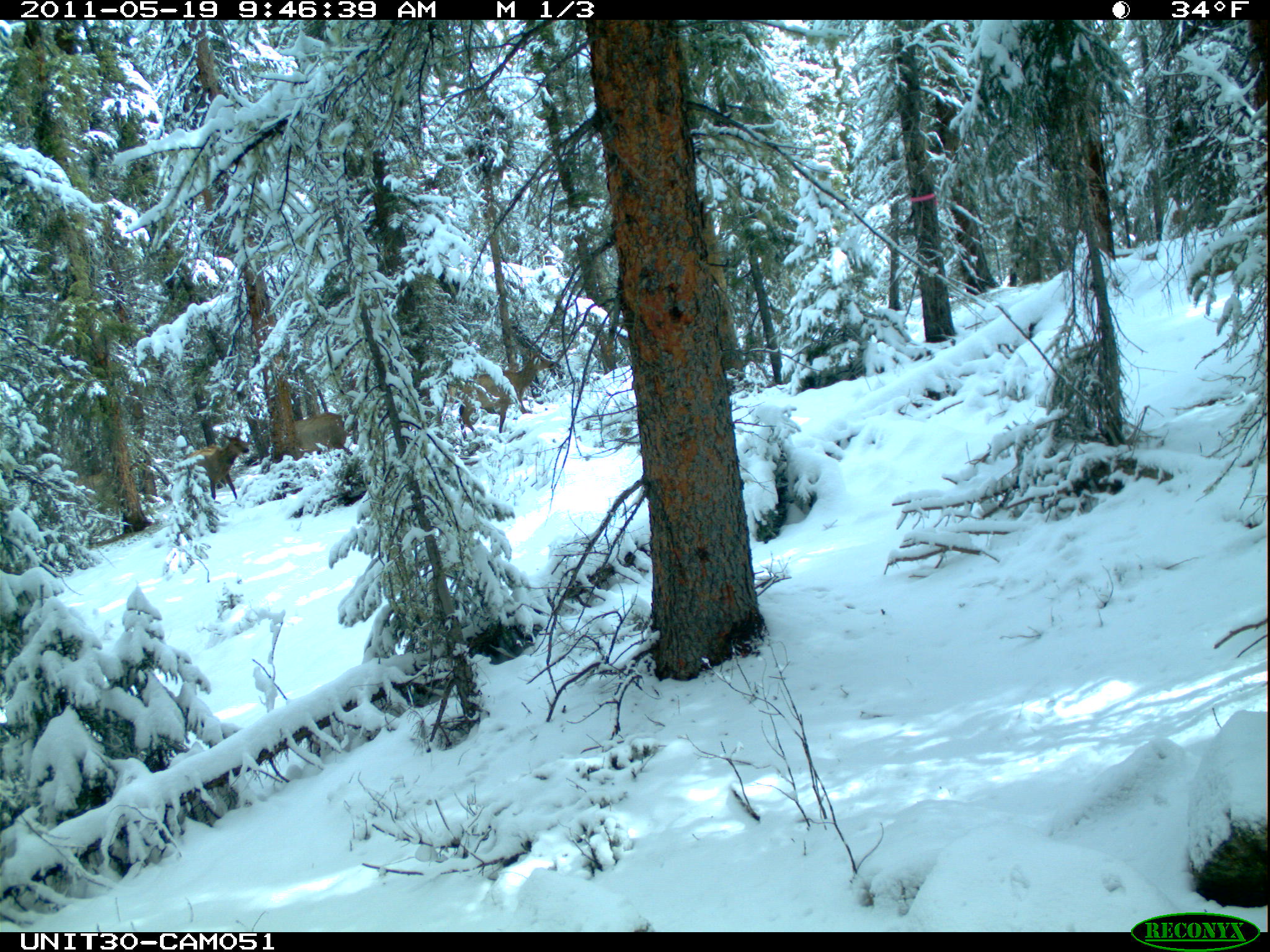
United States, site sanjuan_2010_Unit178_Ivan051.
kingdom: Animalia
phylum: Chordata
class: Mammalia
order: Artiodactyla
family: Cervidae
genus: Cervus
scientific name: Cervus elaphus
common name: red deer